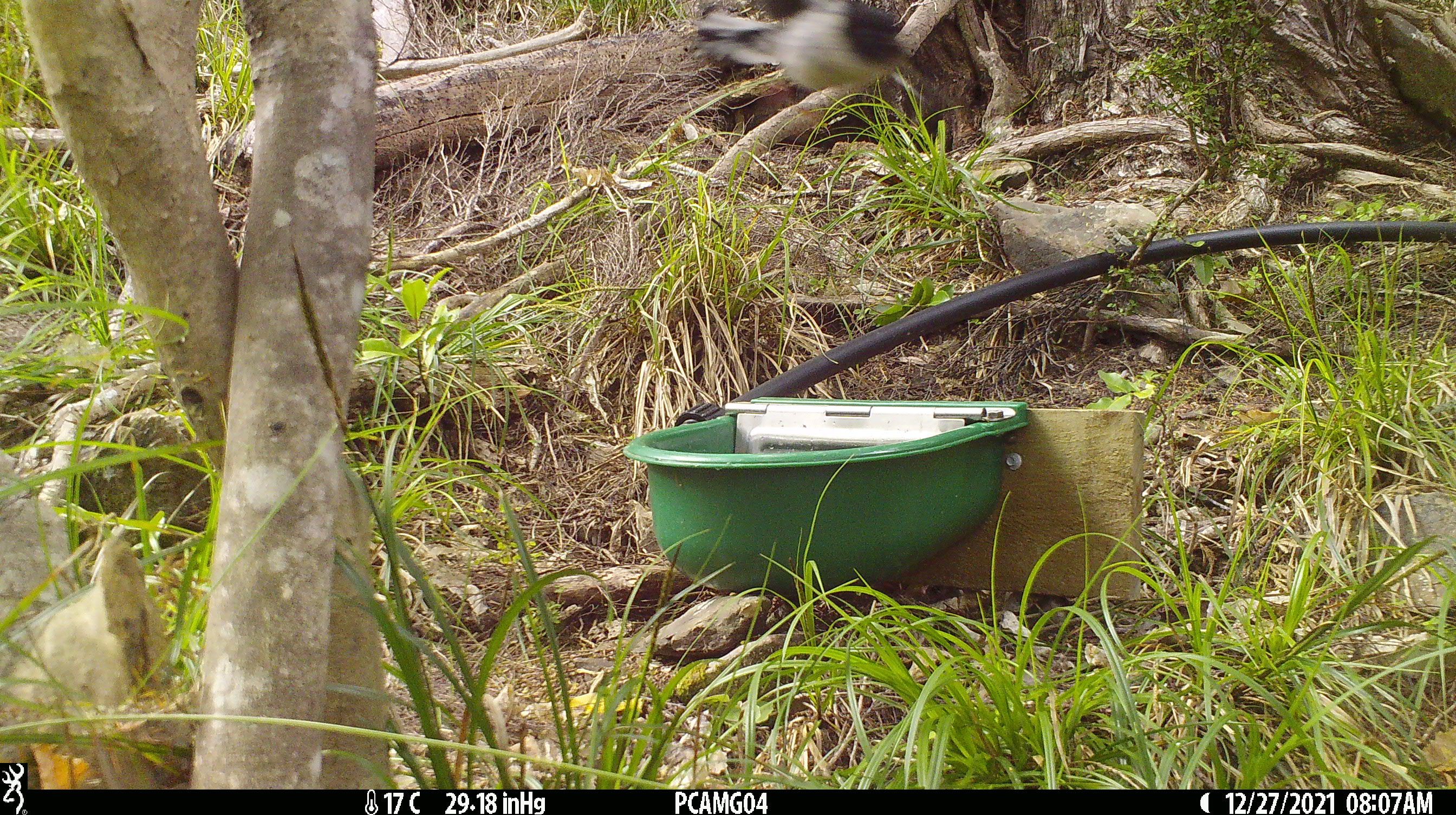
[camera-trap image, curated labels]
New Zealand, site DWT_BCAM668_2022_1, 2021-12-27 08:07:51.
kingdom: Animalia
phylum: Chordata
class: Aves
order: Passeriformes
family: Petroicidae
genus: Petroica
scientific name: Petroica macrocephala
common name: tomtit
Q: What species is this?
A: Tomtit (Petroica macrocephala).